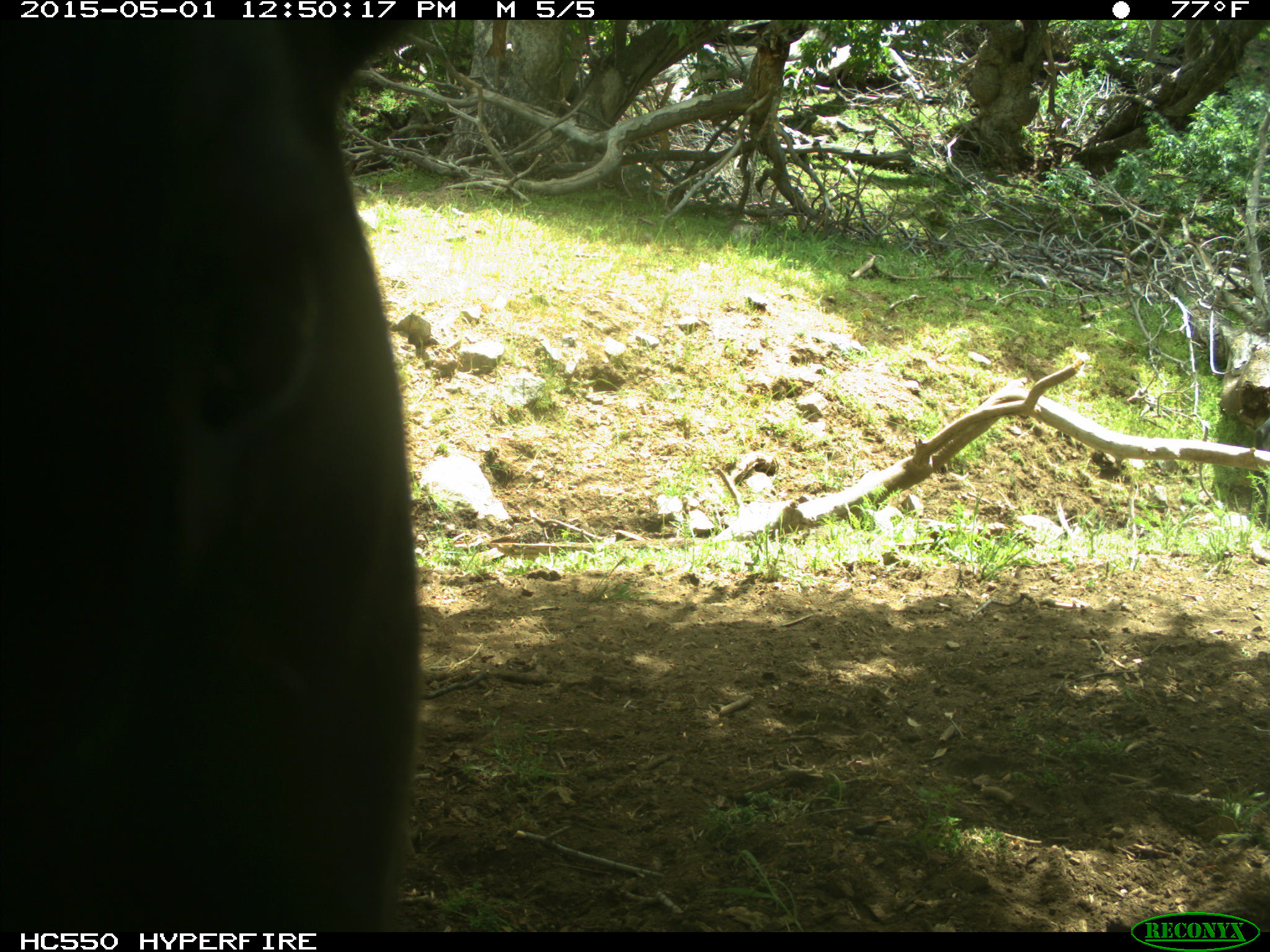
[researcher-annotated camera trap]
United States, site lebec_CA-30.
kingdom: Animalia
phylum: Chordata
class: Mammalia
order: Artiodactyla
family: Bovidae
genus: Bos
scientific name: Bos taurus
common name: domestic cow